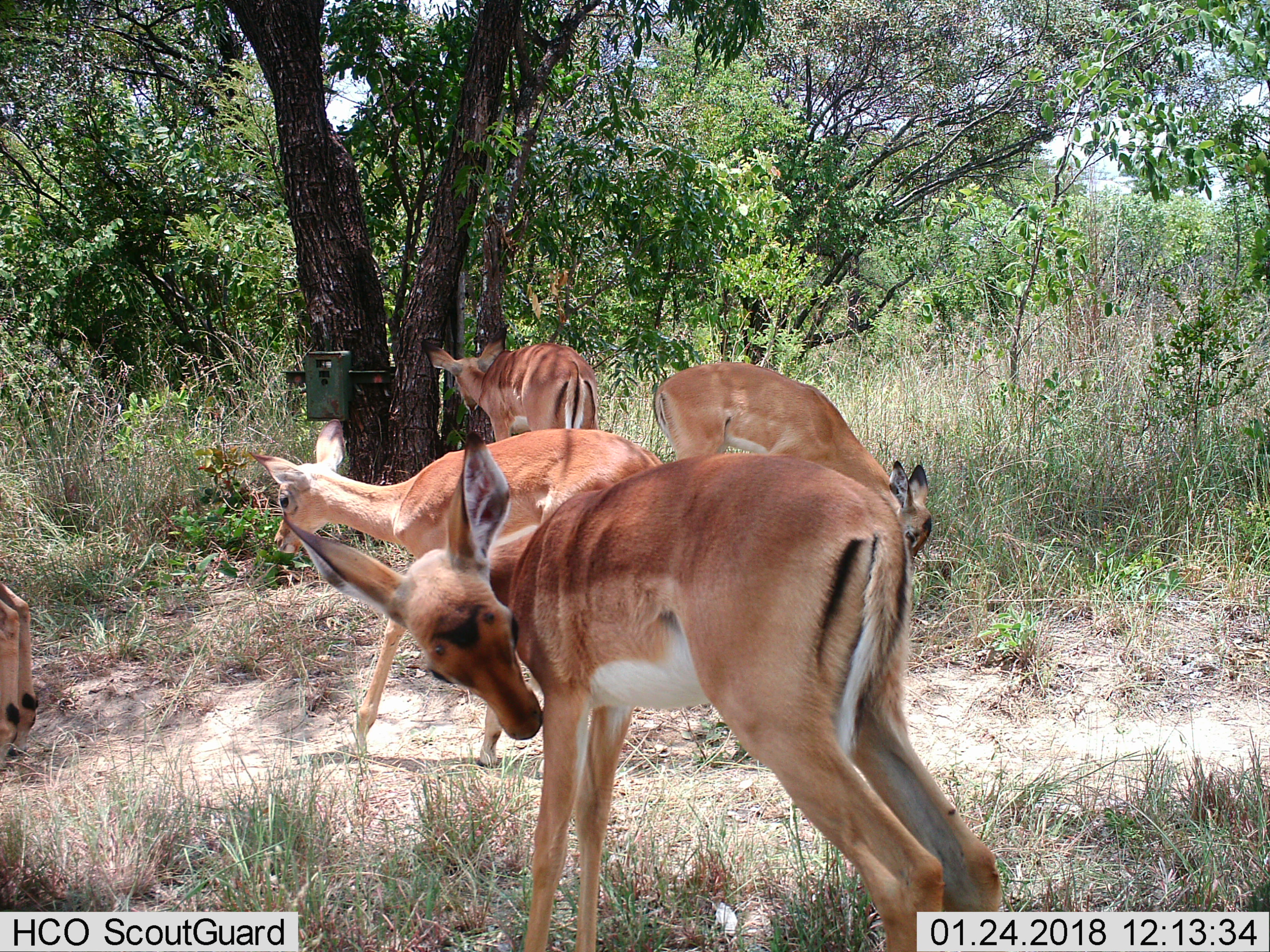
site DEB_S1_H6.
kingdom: Animalia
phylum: Chordata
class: Mammalia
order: Artiodactyla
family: Bovidae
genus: Aepyceros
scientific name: Aepyceros melampus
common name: impala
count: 5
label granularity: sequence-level